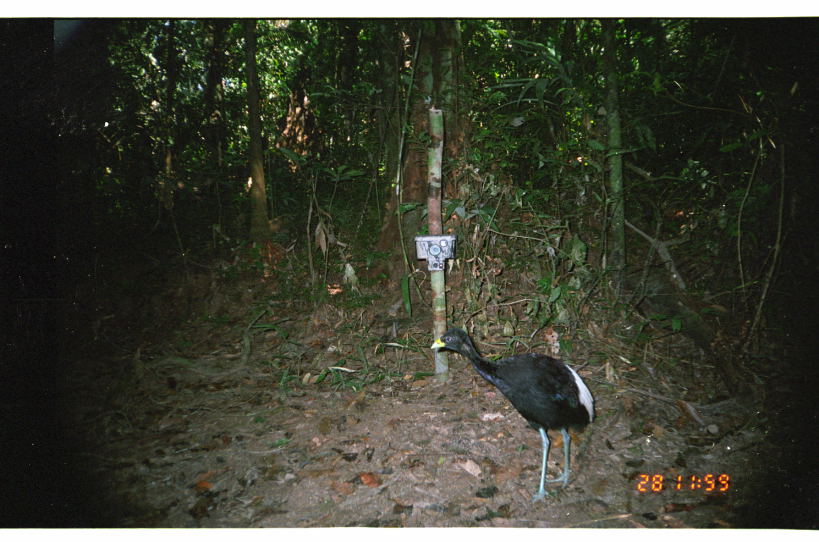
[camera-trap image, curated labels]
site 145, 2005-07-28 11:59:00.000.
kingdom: Animalia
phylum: Chordata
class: Aves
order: Gruiformes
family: Psophiidae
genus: Psophia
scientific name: Psophia leucoptera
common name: pale-winged trumpeter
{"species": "Psophia leucoptera (pale-winged trumpeter)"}